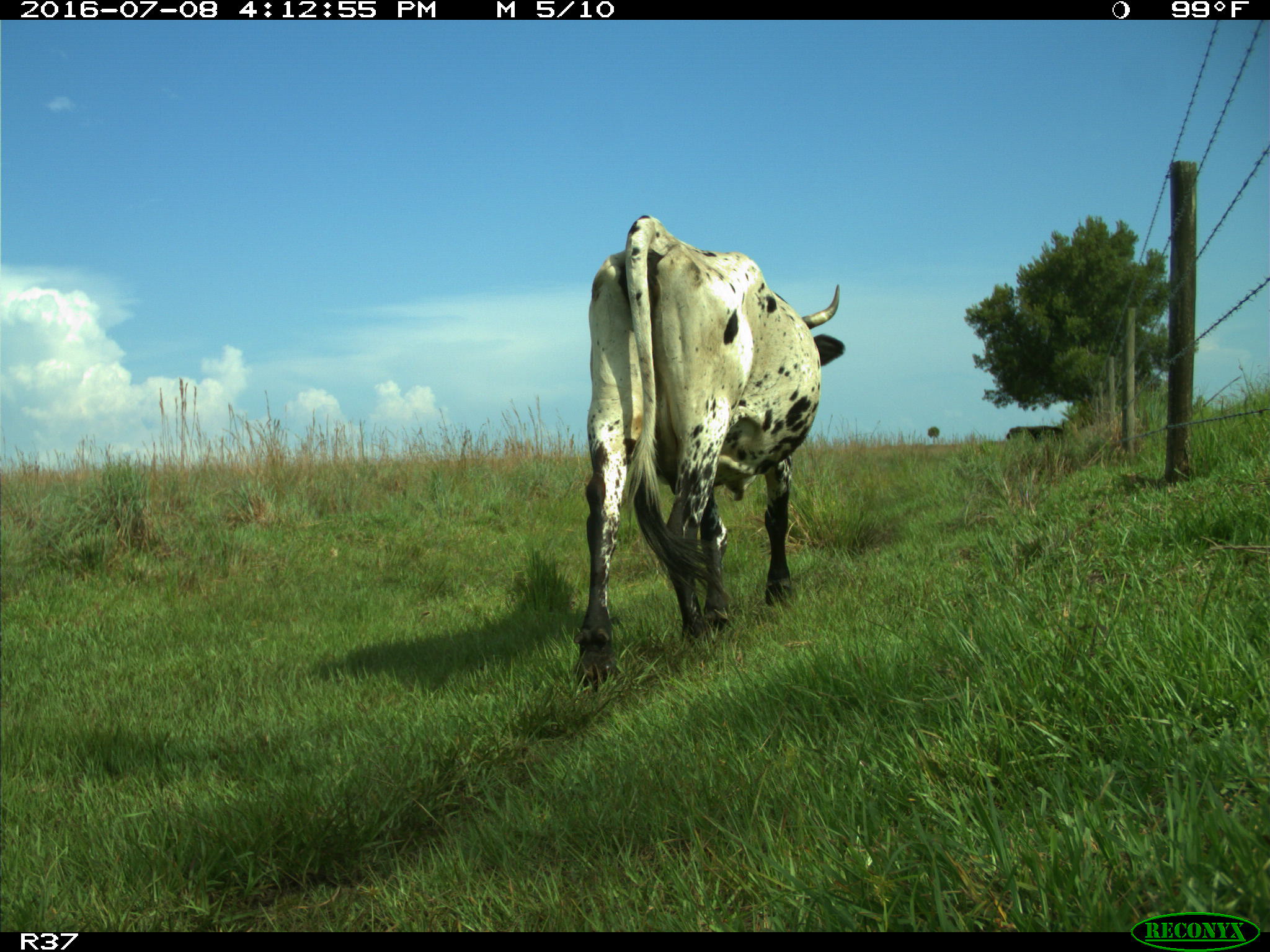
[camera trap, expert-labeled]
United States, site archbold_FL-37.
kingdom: Animalia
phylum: Chordata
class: Mammalia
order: Artiodactyla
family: Bovidae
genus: Bos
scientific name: Bos taurus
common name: domestic cow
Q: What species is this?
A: Bos taurus (domestic cow).